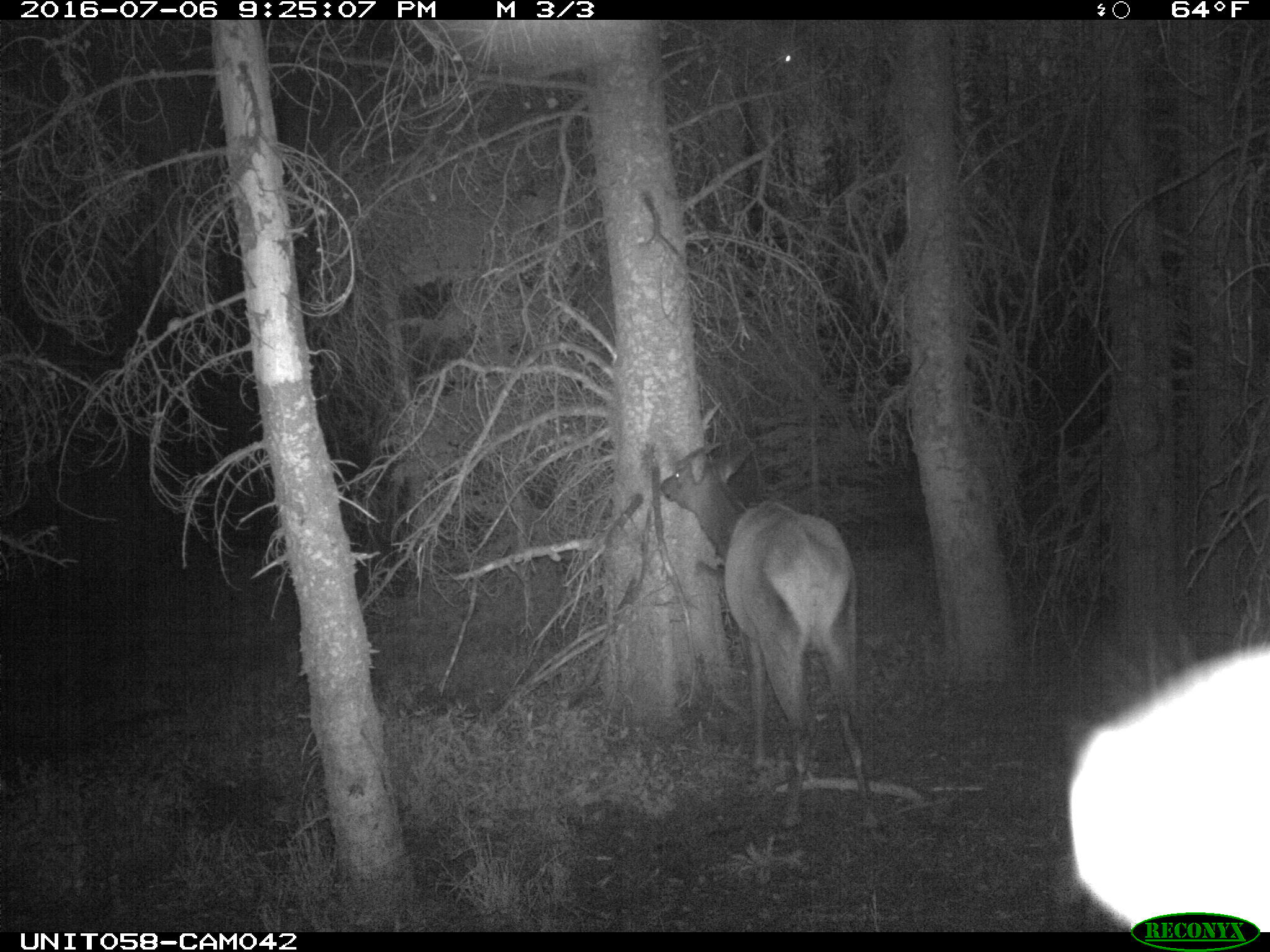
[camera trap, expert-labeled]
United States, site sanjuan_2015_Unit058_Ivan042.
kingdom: Animalia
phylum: Chordata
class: Mammalia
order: Artiodactyla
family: Cervidae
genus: Cervus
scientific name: Cervus elaphus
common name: red deer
Cervus elaphus (red deer).